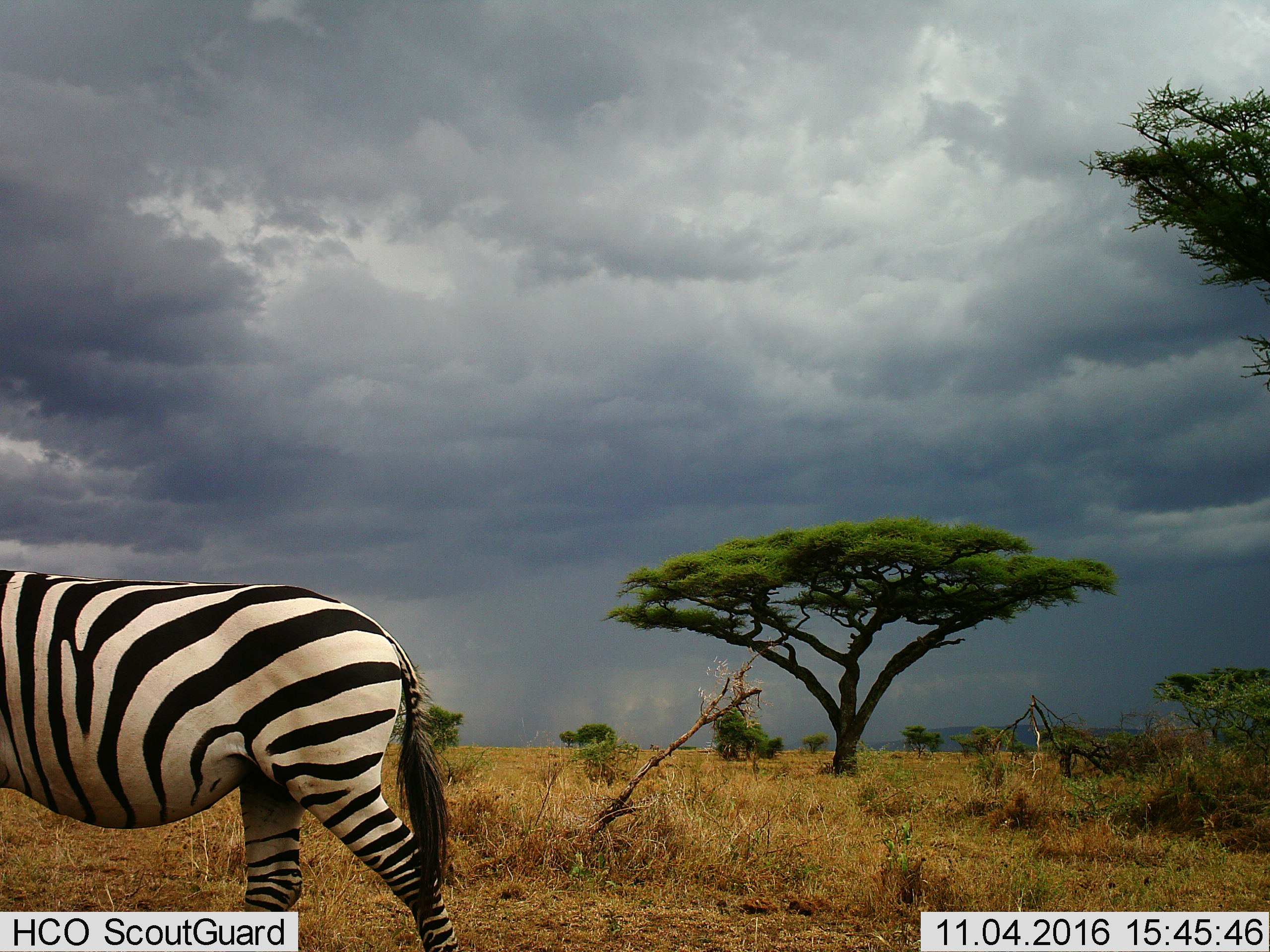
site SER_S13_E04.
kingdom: Animalia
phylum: Chordata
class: Mammalia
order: Perissodactyla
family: Equidae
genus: Equus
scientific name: Equus quagga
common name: plains zebra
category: zebraplains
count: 1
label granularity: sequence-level